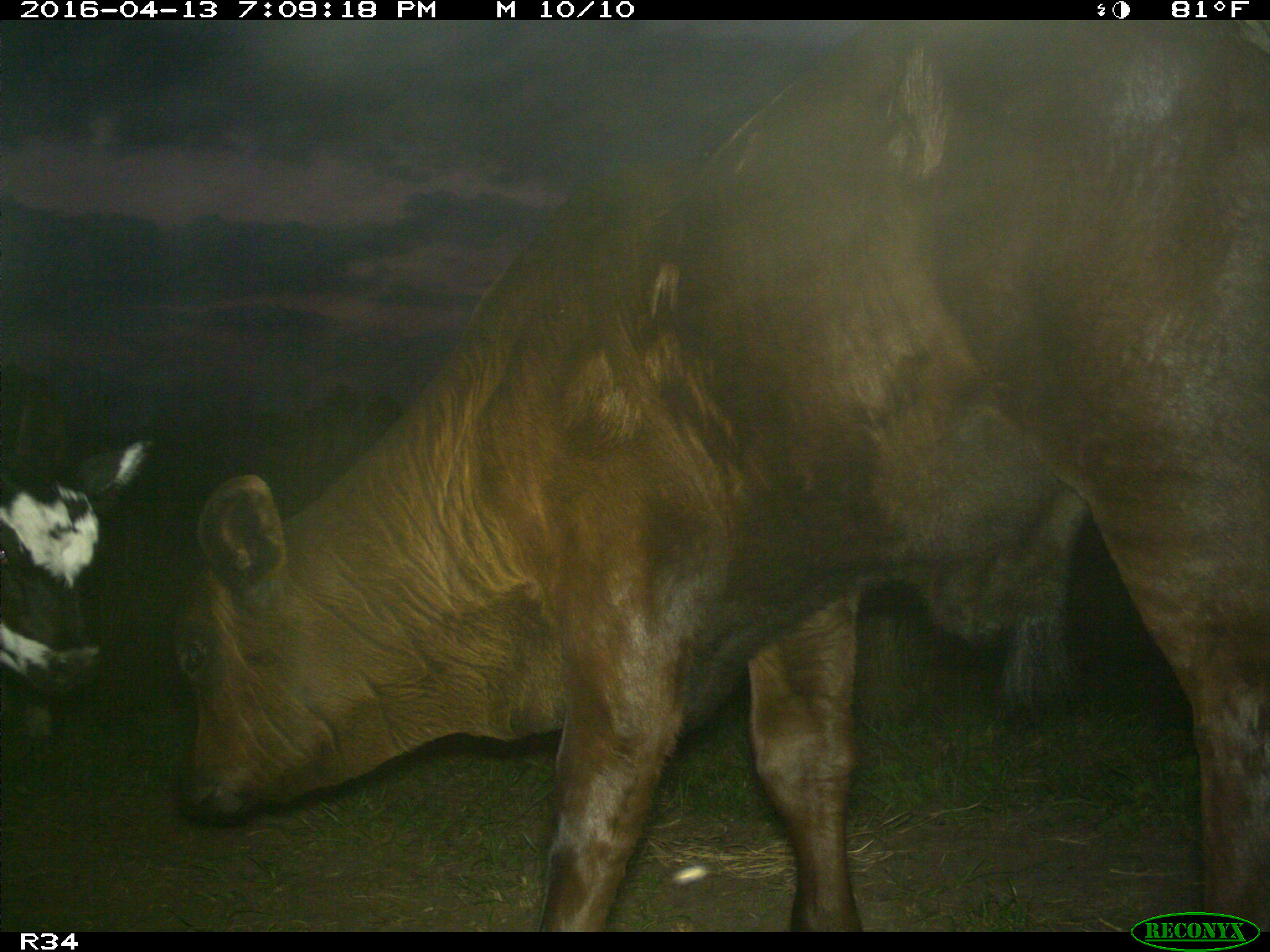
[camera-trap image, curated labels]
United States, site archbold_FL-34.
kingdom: Animalia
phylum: Chordata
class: Mammalia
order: Artiodactyla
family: Bovidae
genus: Bos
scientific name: Bos taurus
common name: domestic cow